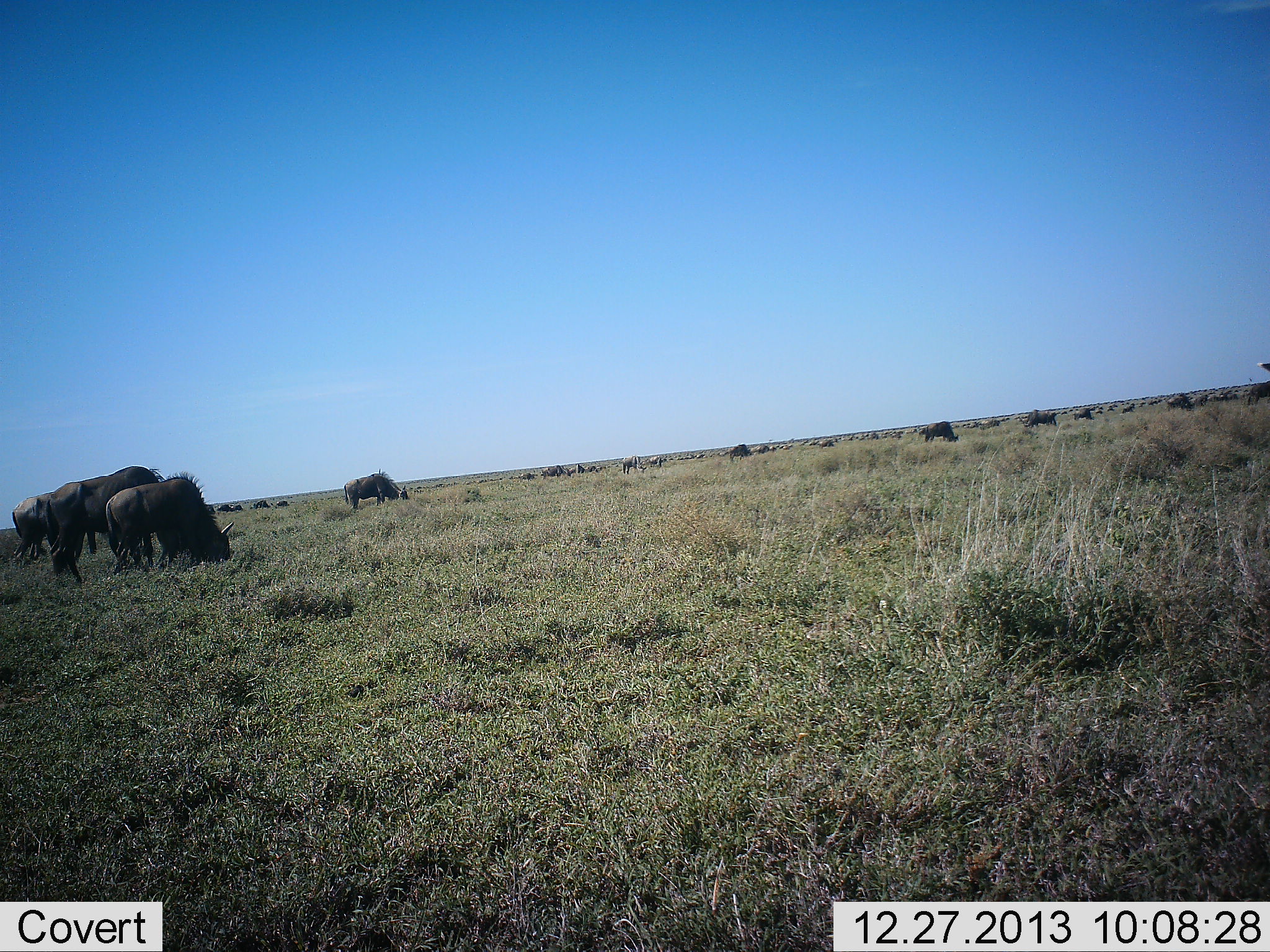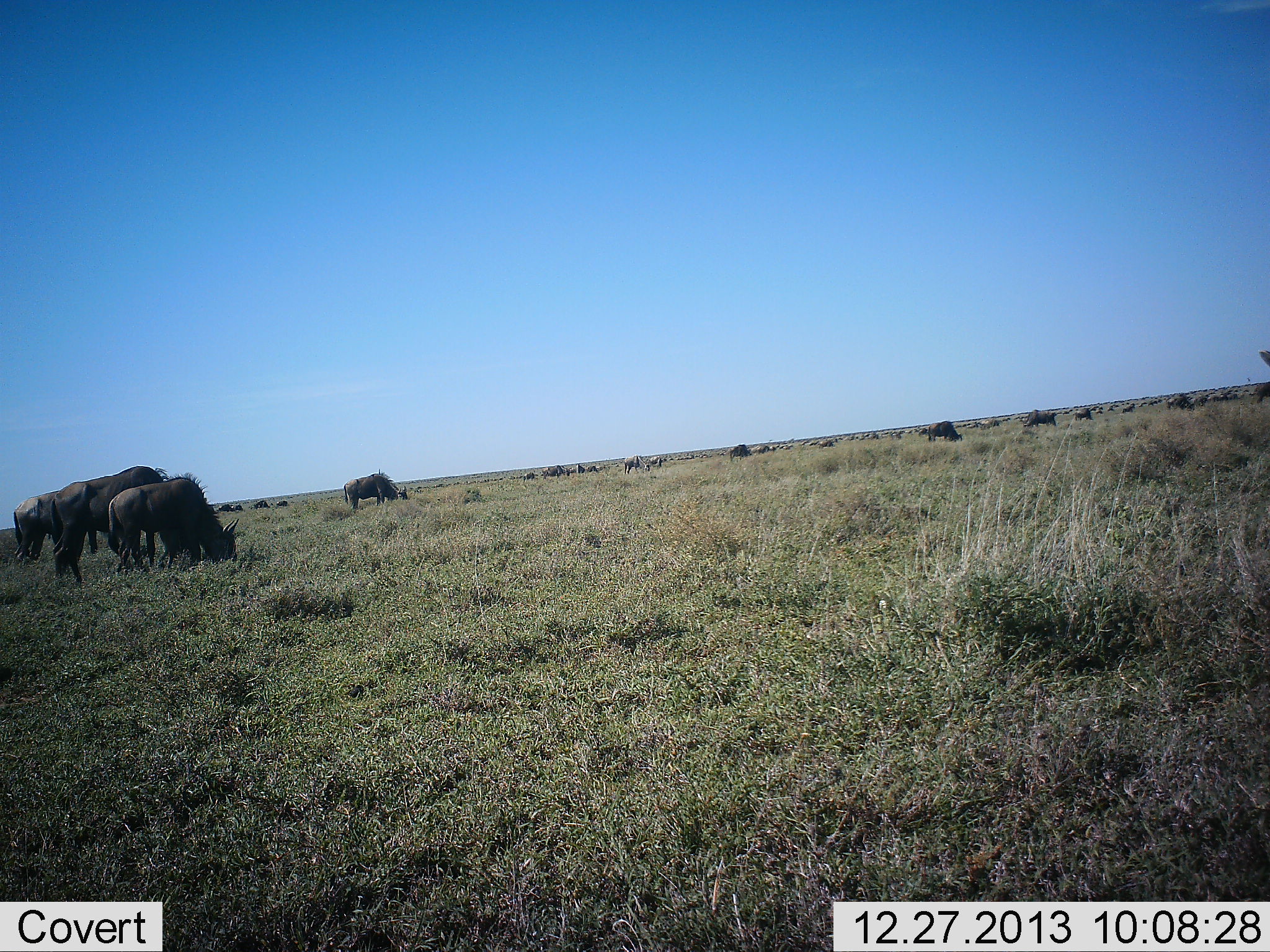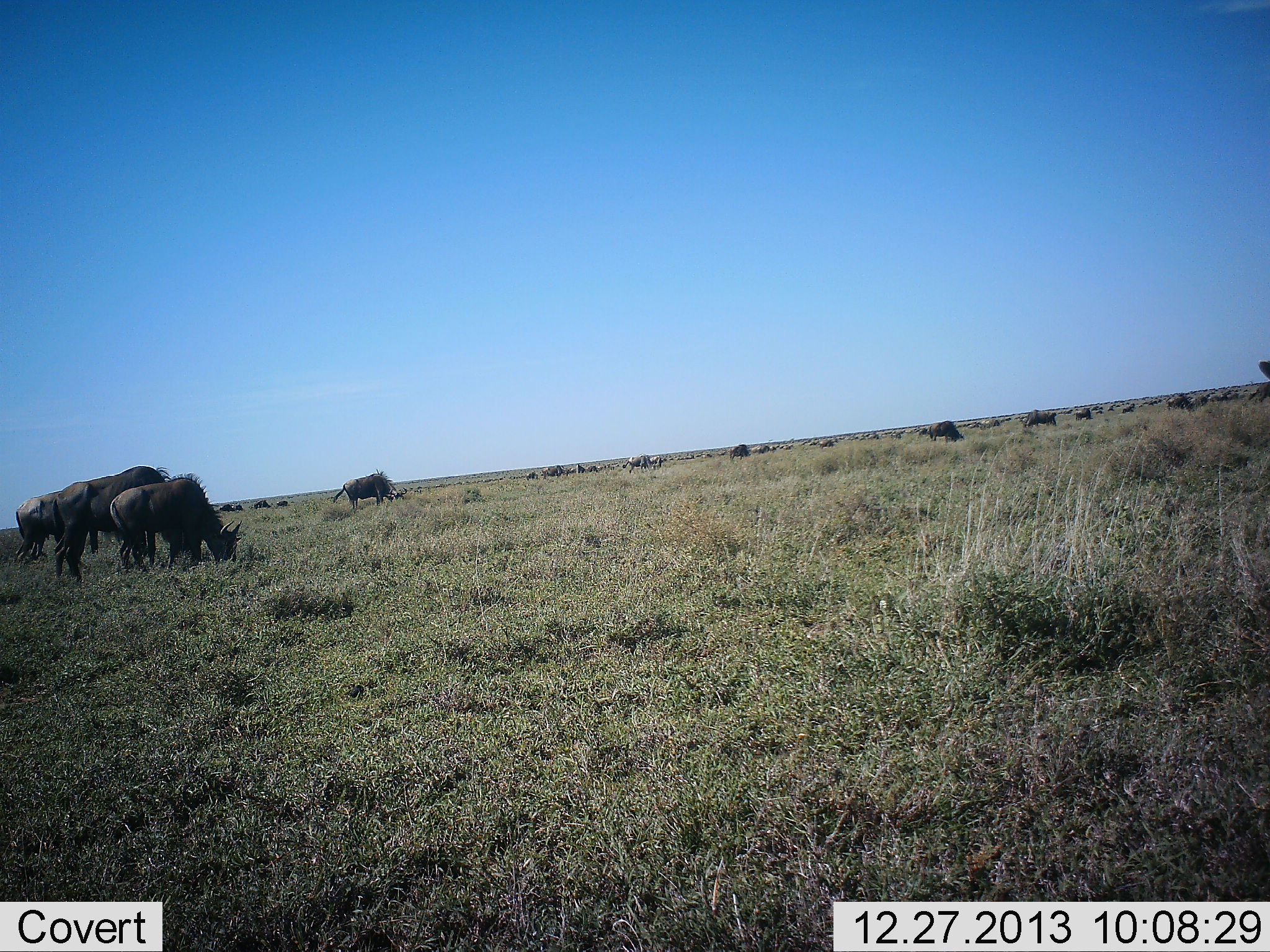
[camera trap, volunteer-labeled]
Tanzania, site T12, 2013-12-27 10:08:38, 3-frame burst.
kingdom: Animalia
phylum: Chordata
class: Mammalia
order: Artiodactyla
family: Bovidae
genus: Connochaetes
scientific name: Connochaetes taurinus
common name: blue wildebeest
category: wildebeest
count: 11-50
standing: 40%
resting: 10%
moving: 20%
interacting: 0%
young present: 0%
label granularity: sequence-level